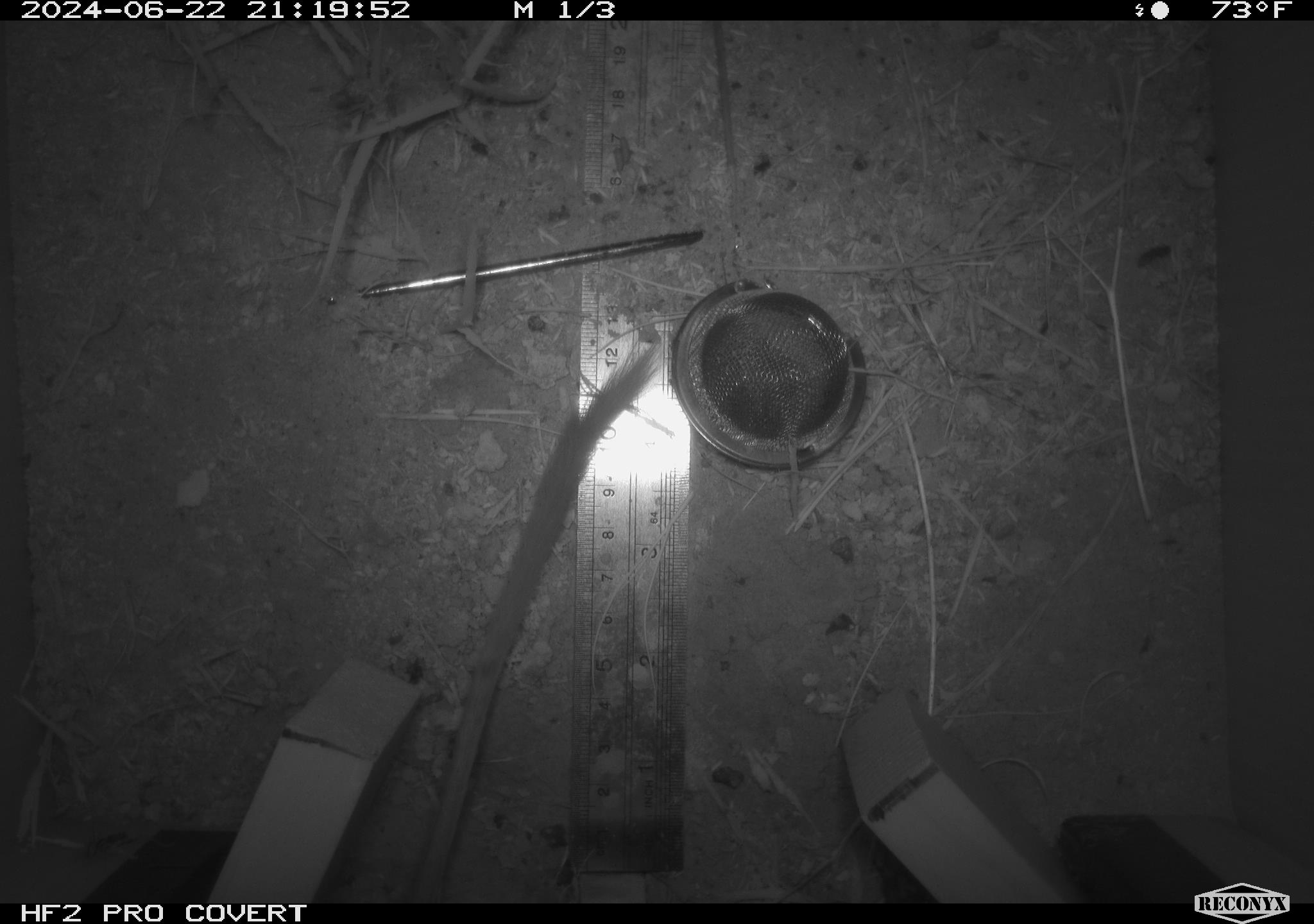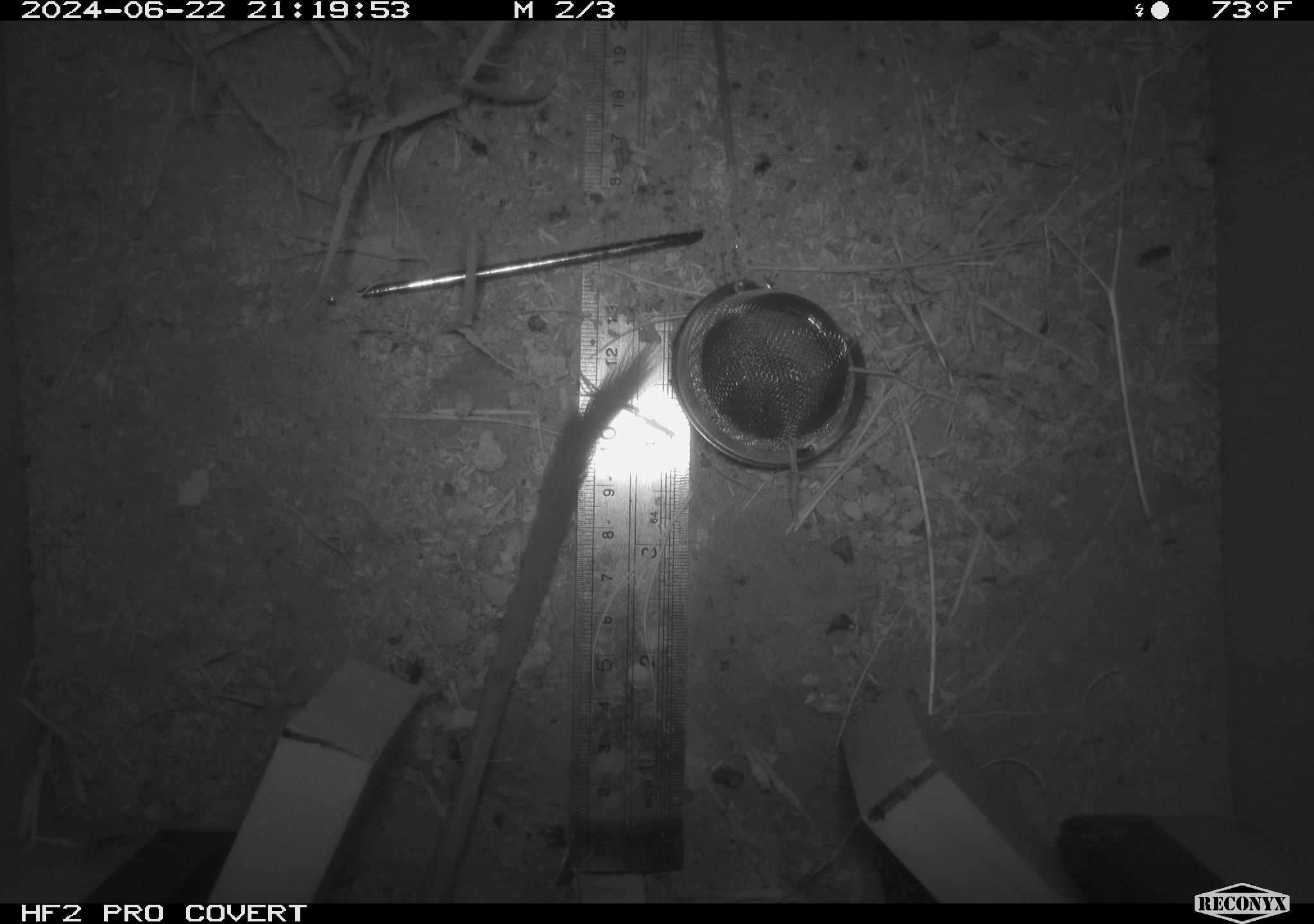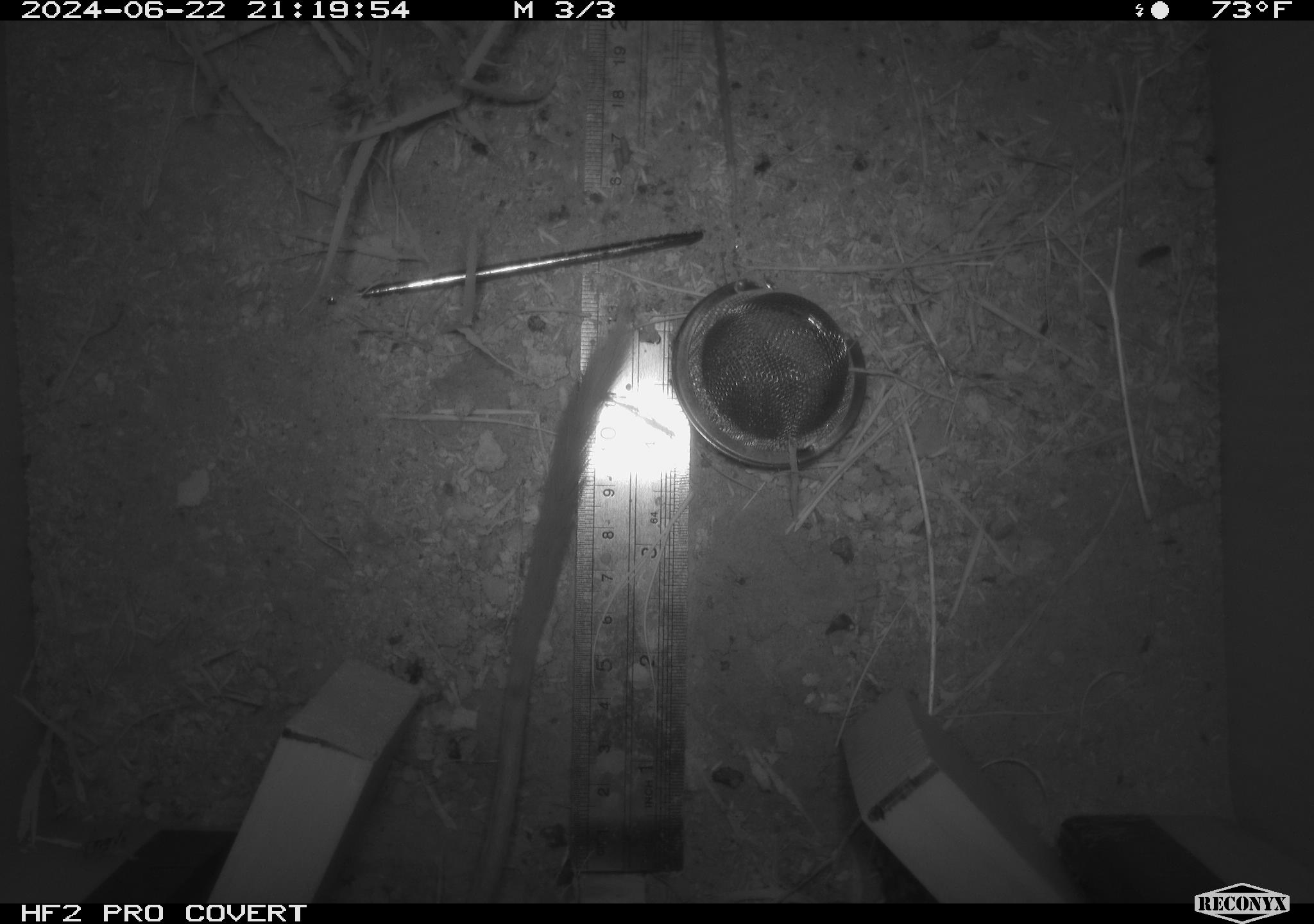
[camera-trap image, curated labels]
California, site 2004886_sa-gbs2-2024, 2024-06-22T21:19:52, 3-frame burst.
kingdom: Animalia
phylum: Chordata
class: Mammalia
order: Rodentia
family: Heteromyidae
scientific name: Heteromyidae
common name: kangaroo rats and pocket mice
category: heteromyidae family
Heteromyidae family (kangaroo rats and pocket mice) (Heteromyidae).